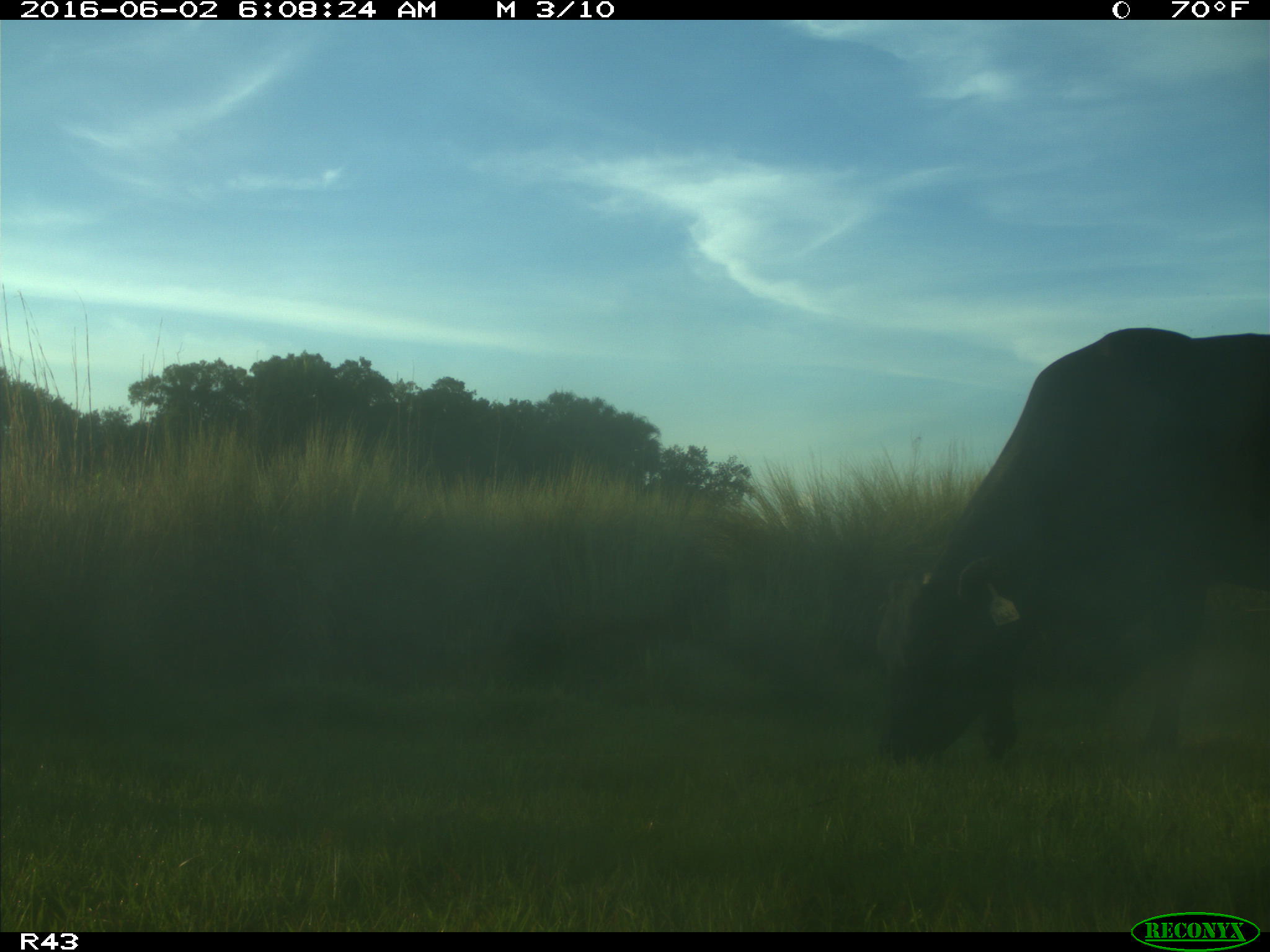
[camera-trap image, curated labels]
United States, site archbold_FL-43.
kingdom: Animalia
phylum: Chordata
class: Mammalia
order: Artiodactyla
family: Bovidae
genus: Bos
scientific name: Bos taurus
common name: domestic cow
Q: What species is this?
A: Bos taurus (domestic cow).